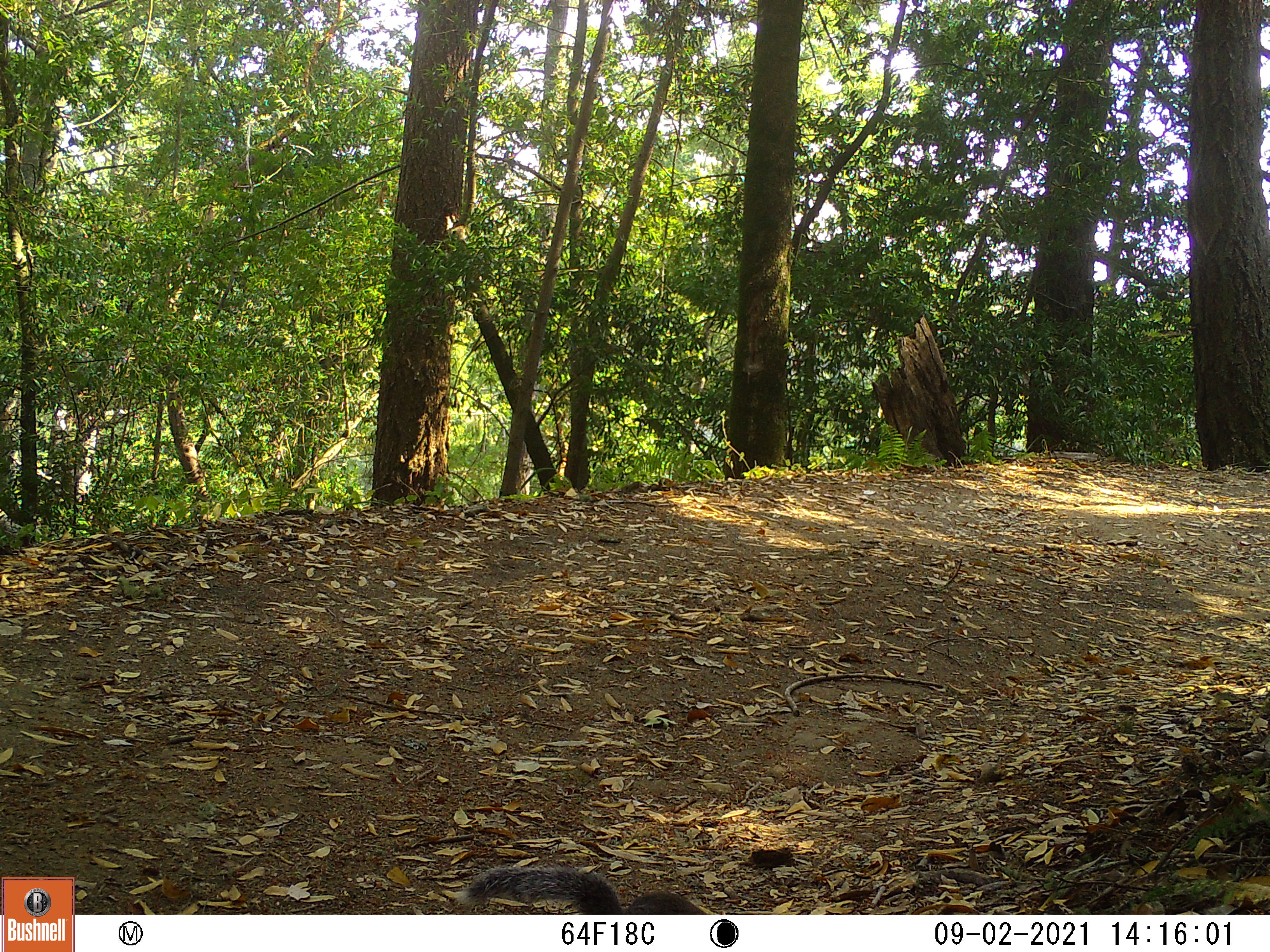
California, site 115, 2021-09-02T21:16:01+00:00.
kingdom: Animalia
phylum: Chordata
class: Mammalia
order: Rodentia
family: Sciuridae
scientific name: Sciuridae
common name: squirrel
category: unknown squirrel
Unknown squirrel (squirrel) (Sciuridae).